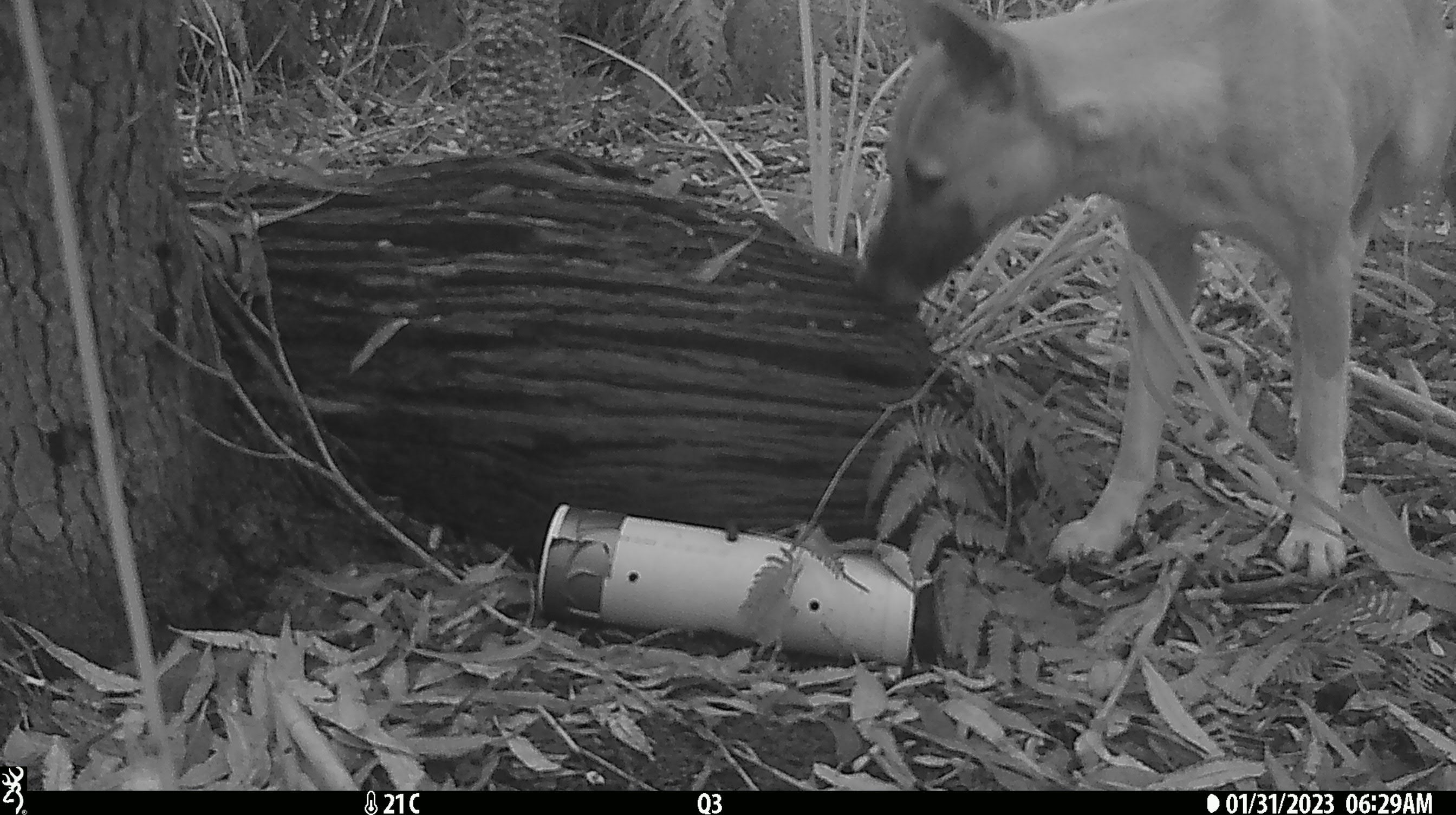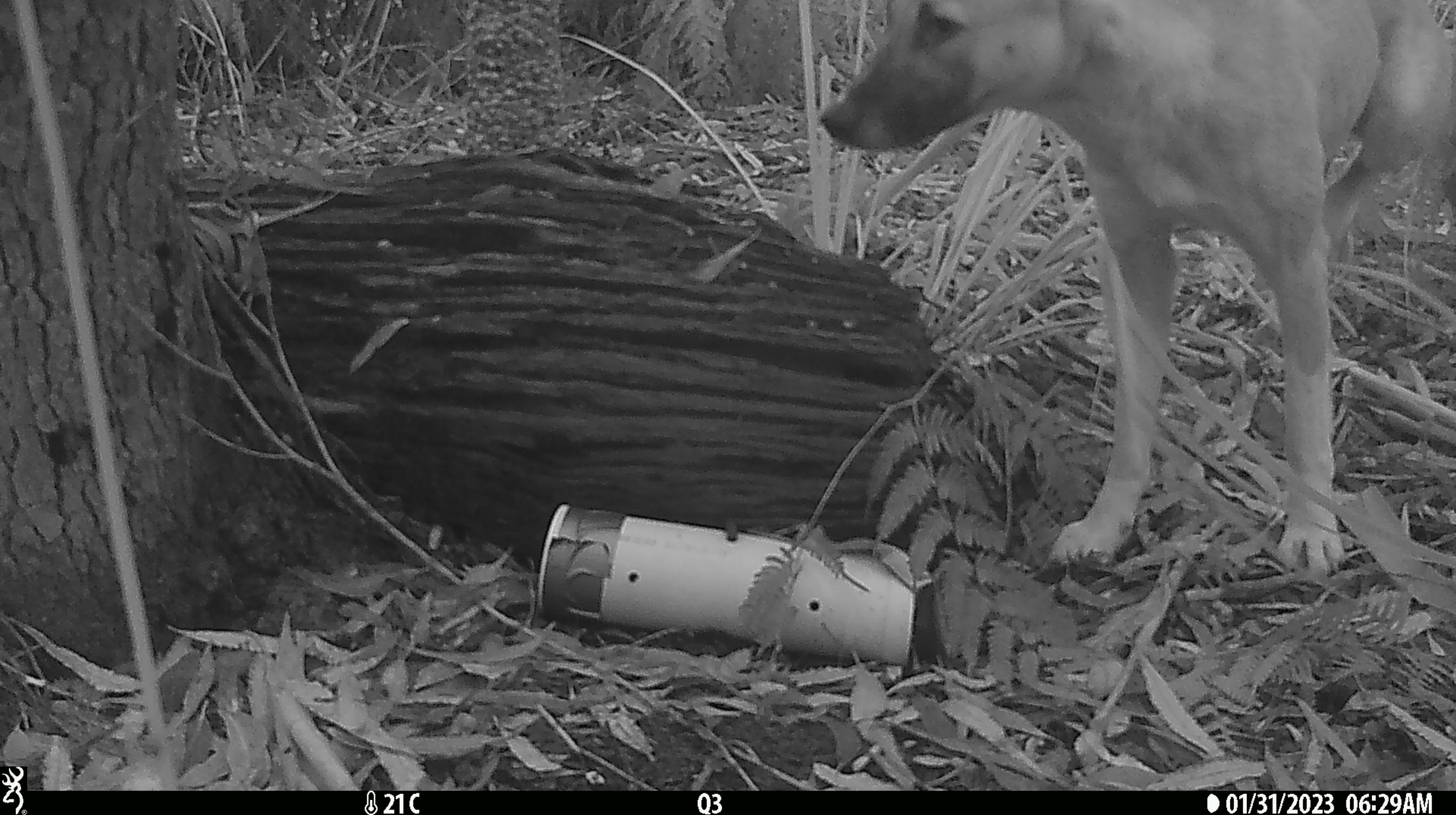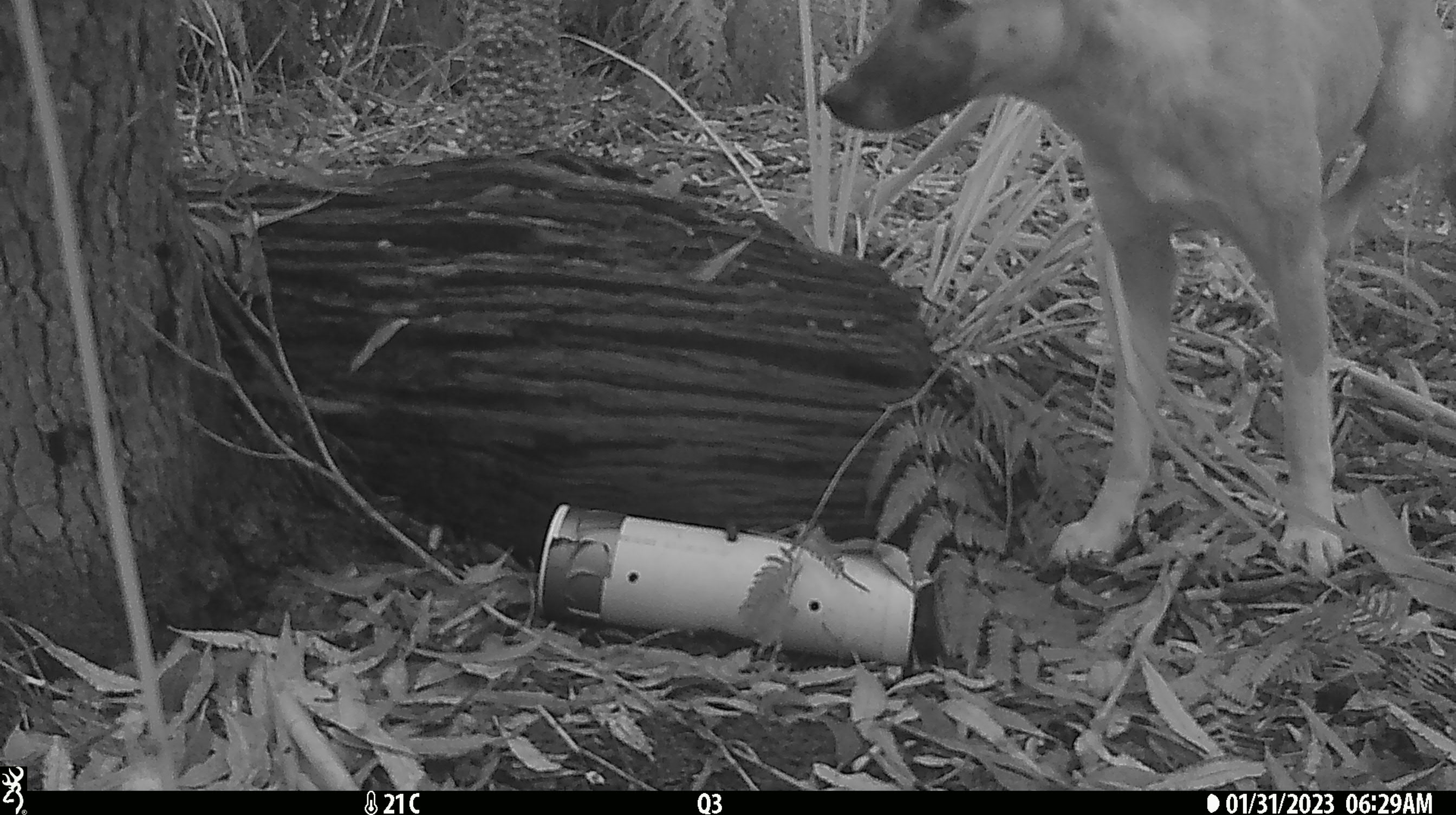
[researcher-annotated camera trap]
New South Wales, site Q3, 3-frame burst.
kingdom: Animalia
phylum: Chordata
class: Mammalia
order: Carnivora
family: Canidae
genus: Canis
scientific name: Canis familiaris dingo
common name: dingo